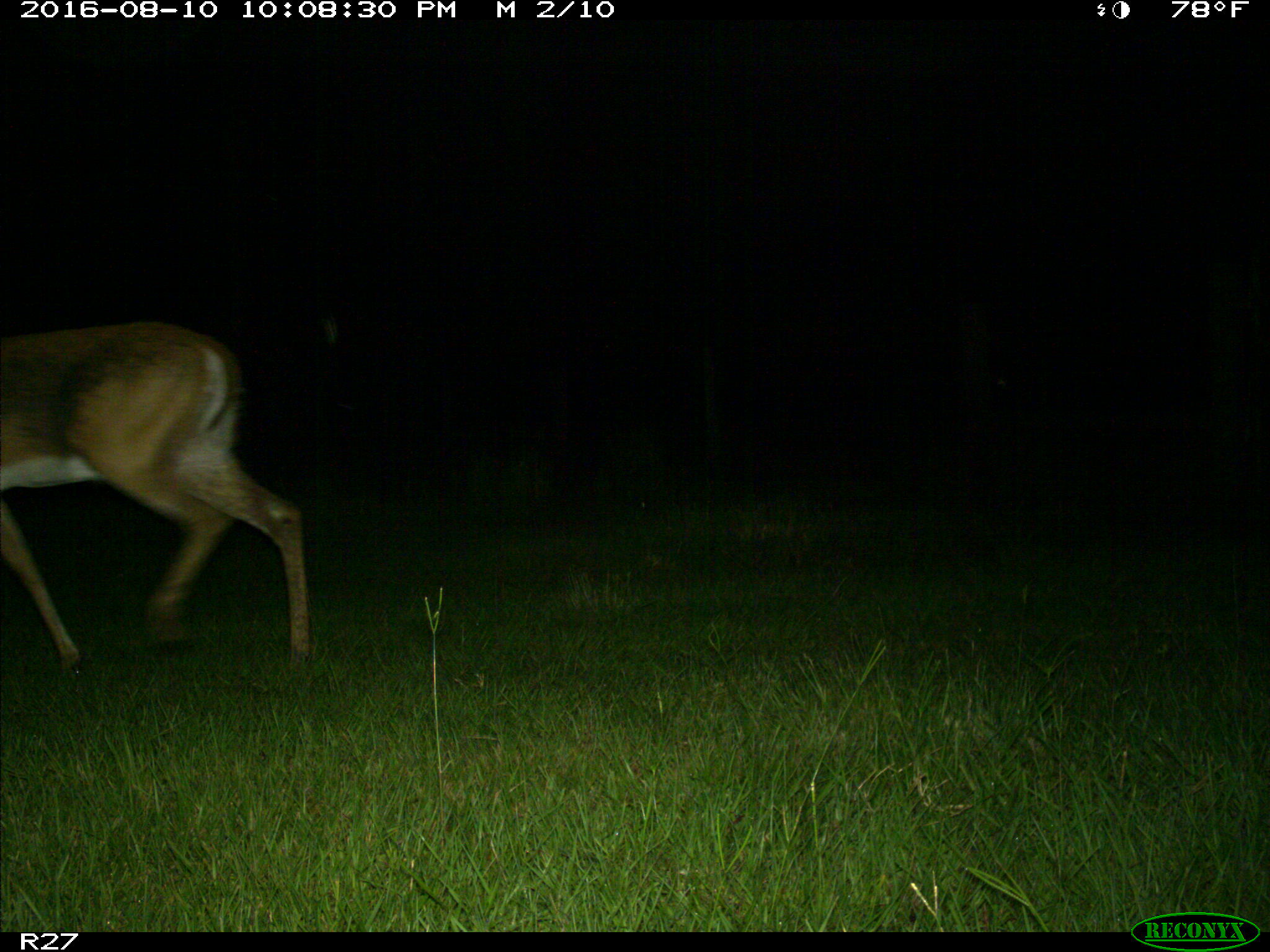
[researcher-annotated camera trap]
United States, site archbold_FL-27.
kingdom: Animalia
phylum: Chordata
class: Mammalia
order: Artiodactyla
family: Cervidae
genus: Odocoileus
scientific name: Odocoileus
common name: deer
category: unidentified deer